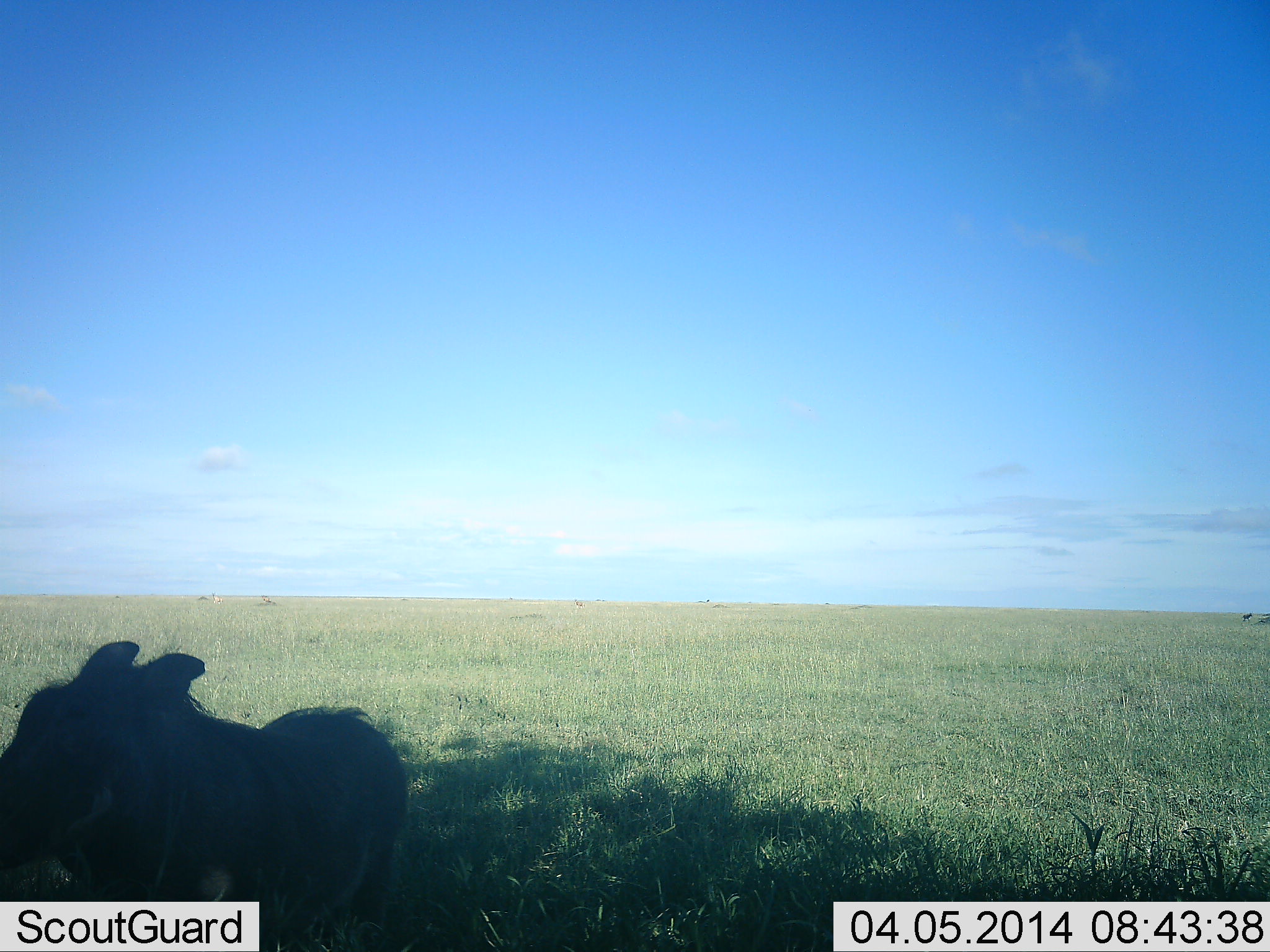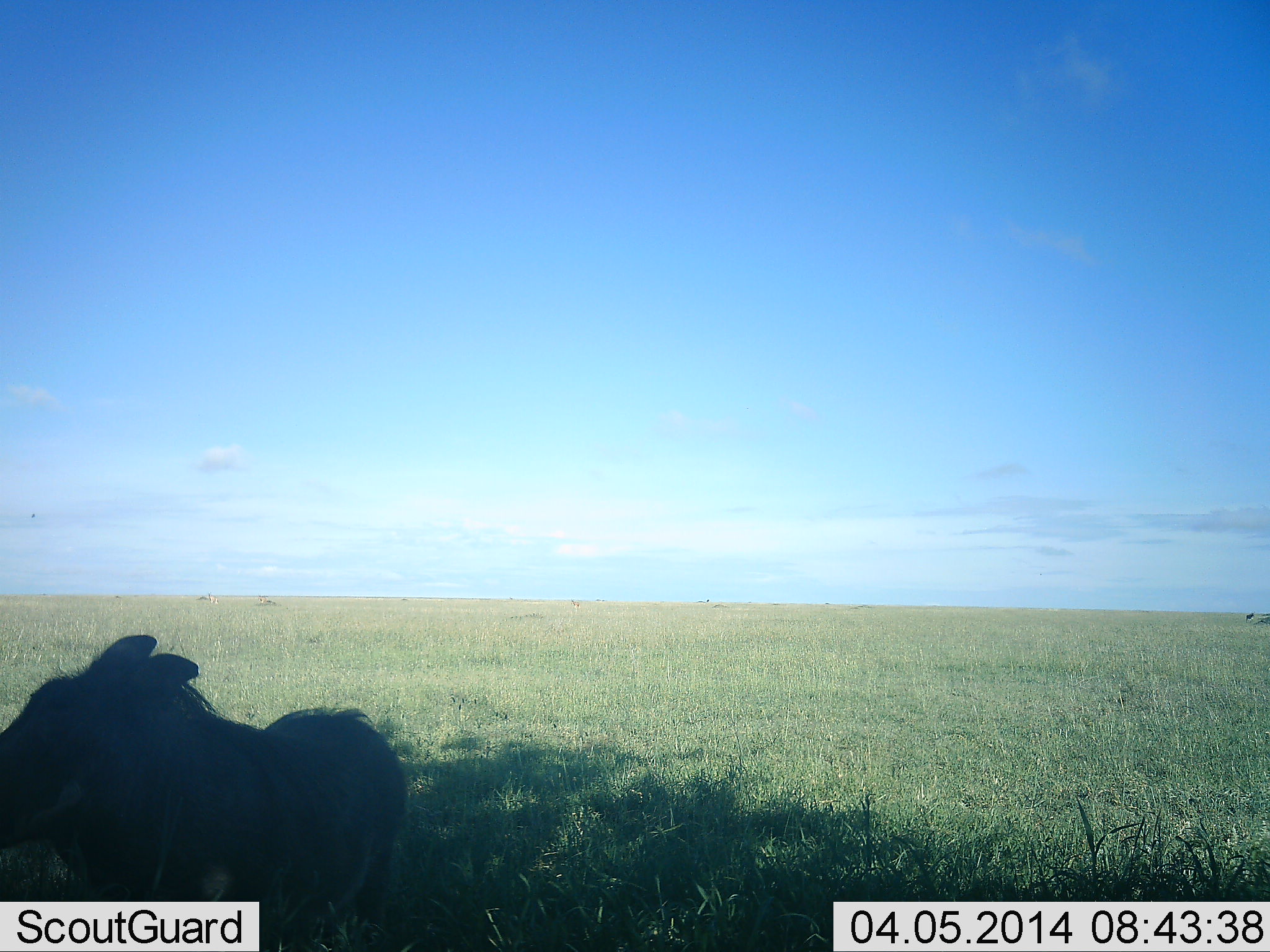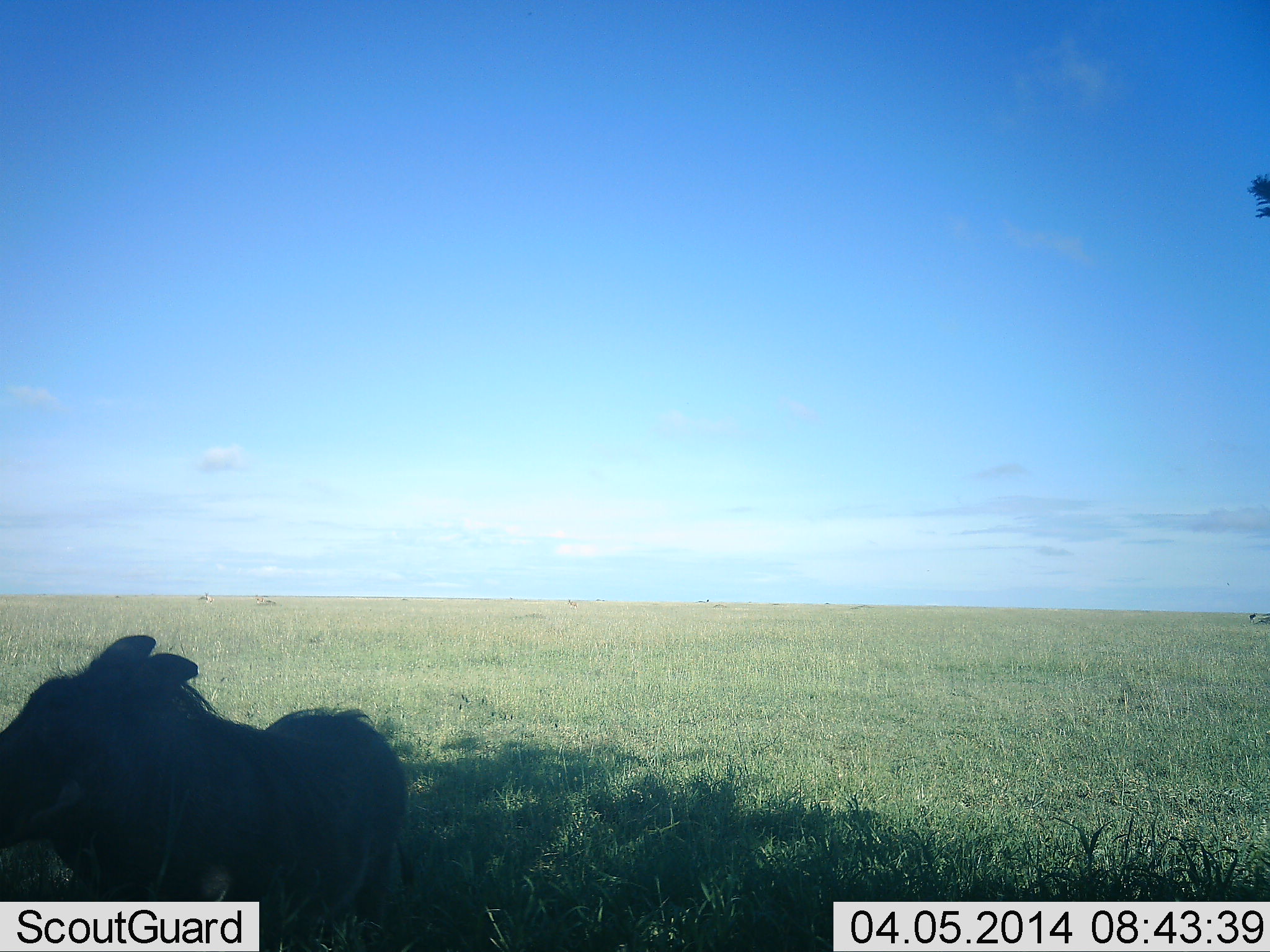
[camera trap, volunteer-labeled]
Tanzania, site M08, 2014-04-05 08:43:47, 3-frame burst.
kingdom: Animalia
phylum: Chordata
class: Mammalia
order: Artiodactyla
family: Suidae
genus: Phacochoerus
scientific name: Phacochoerus africanus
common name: warthog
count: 1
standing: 90%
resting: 0%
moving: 10%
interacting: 0%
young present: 0%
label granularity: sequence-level